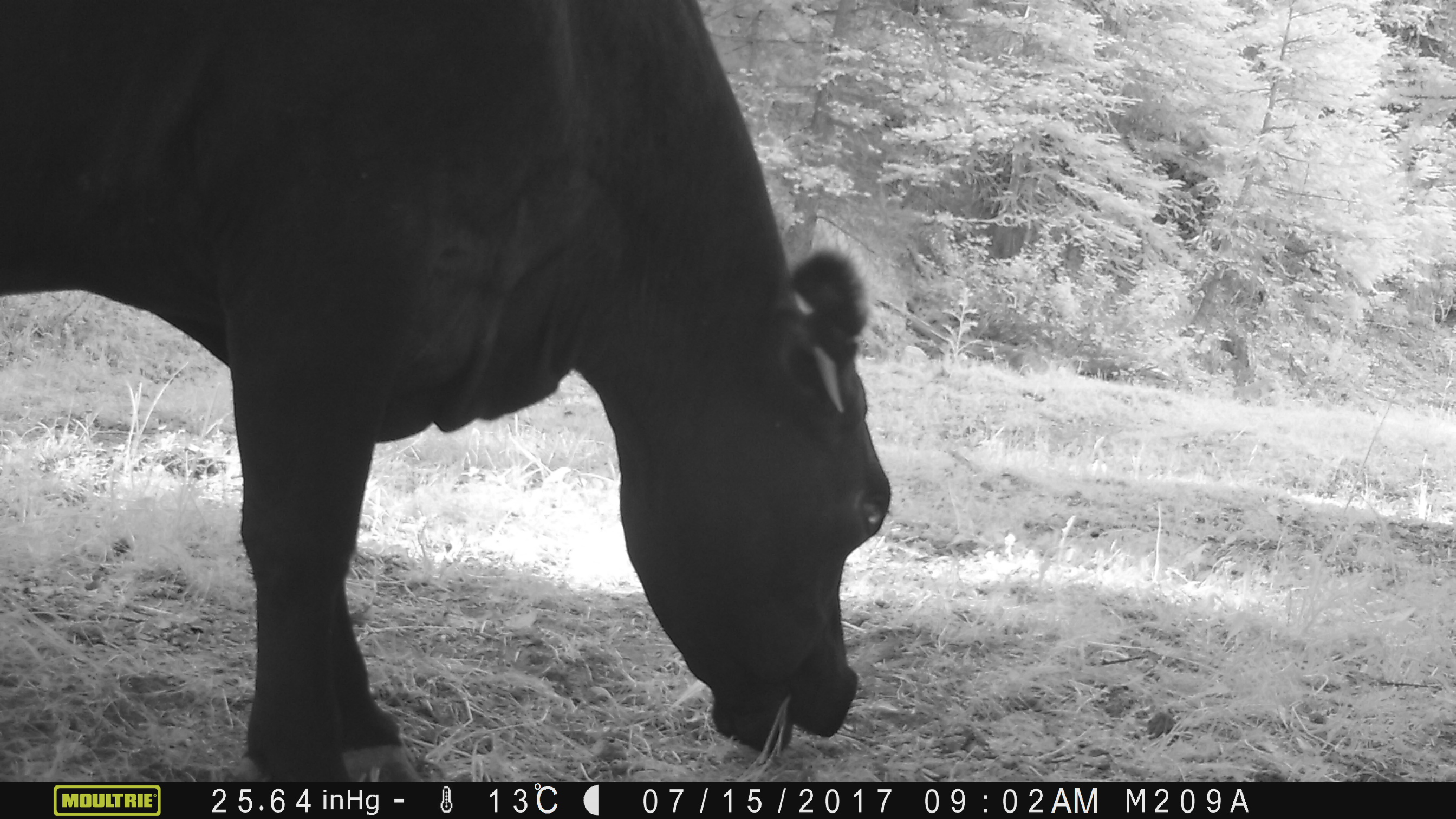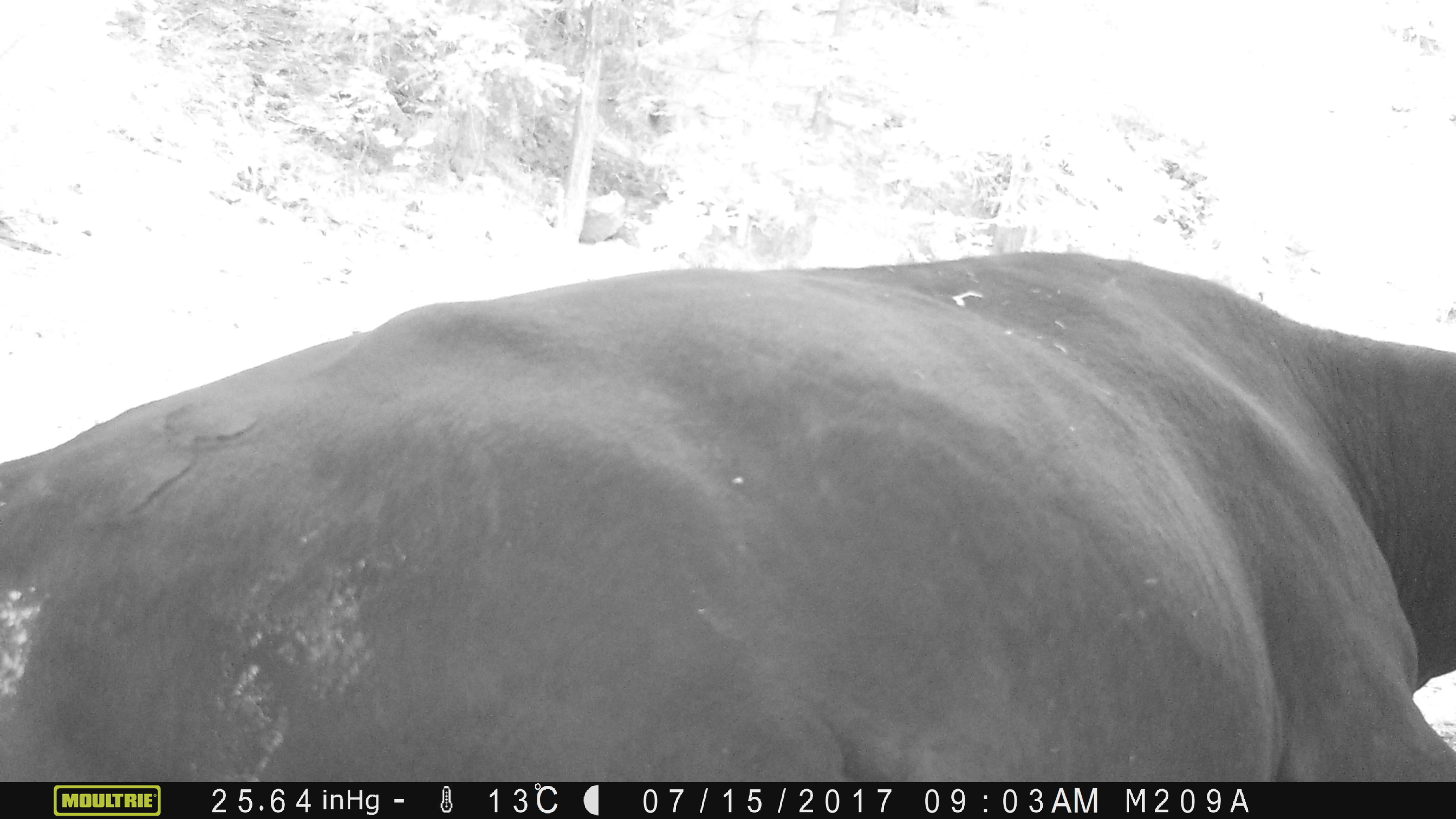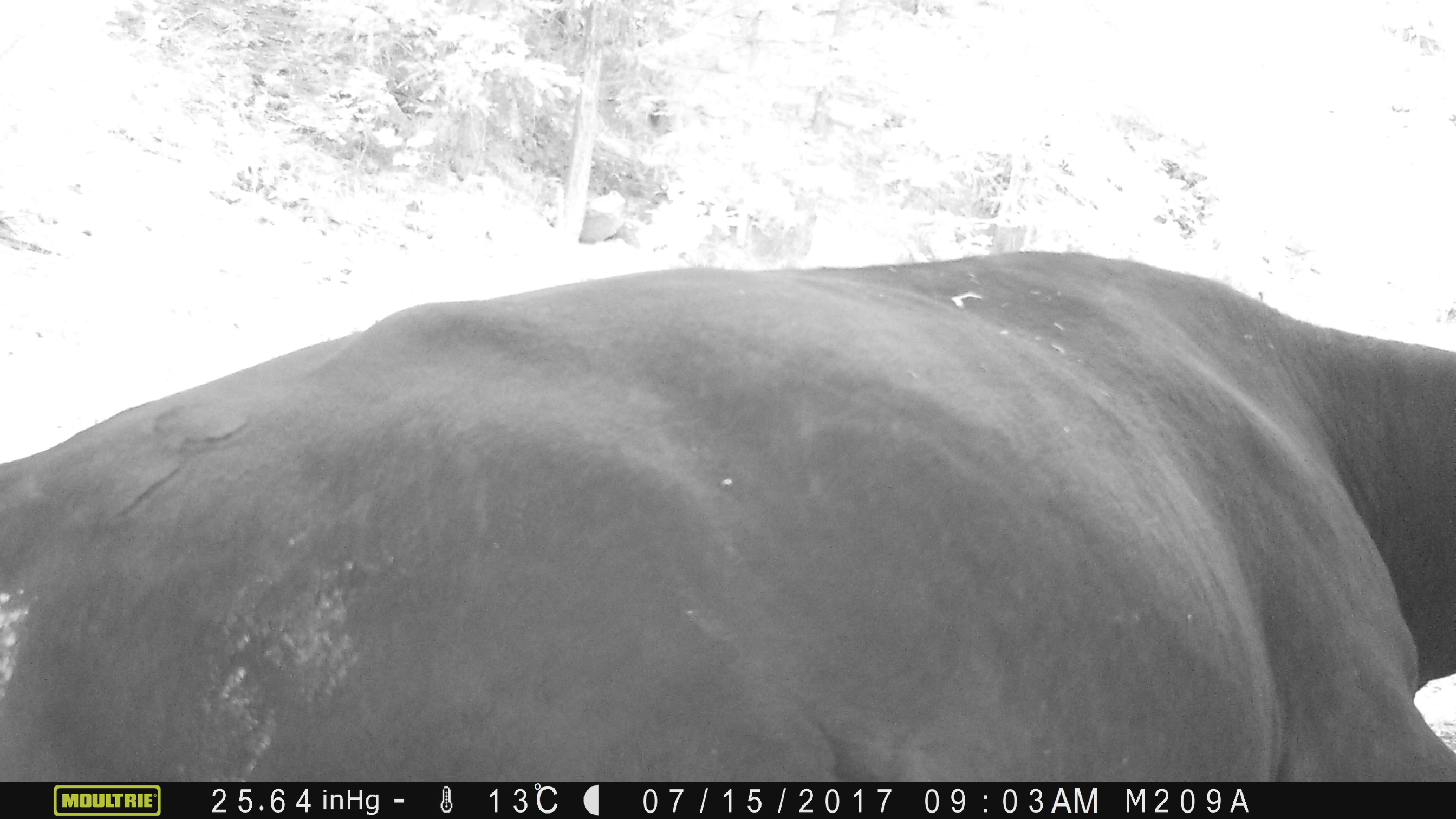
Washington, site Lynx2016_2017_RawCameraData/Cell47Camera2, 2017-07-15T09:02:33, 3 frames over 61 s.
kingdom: Animalia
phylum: Chordata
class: Mammalia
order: Artiodactyla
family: Bovidae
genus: Bos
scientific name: Bos taurus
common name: domestic cattle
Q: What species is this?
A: Domestic cattle (Bos taurus).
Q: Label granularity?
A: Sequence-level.